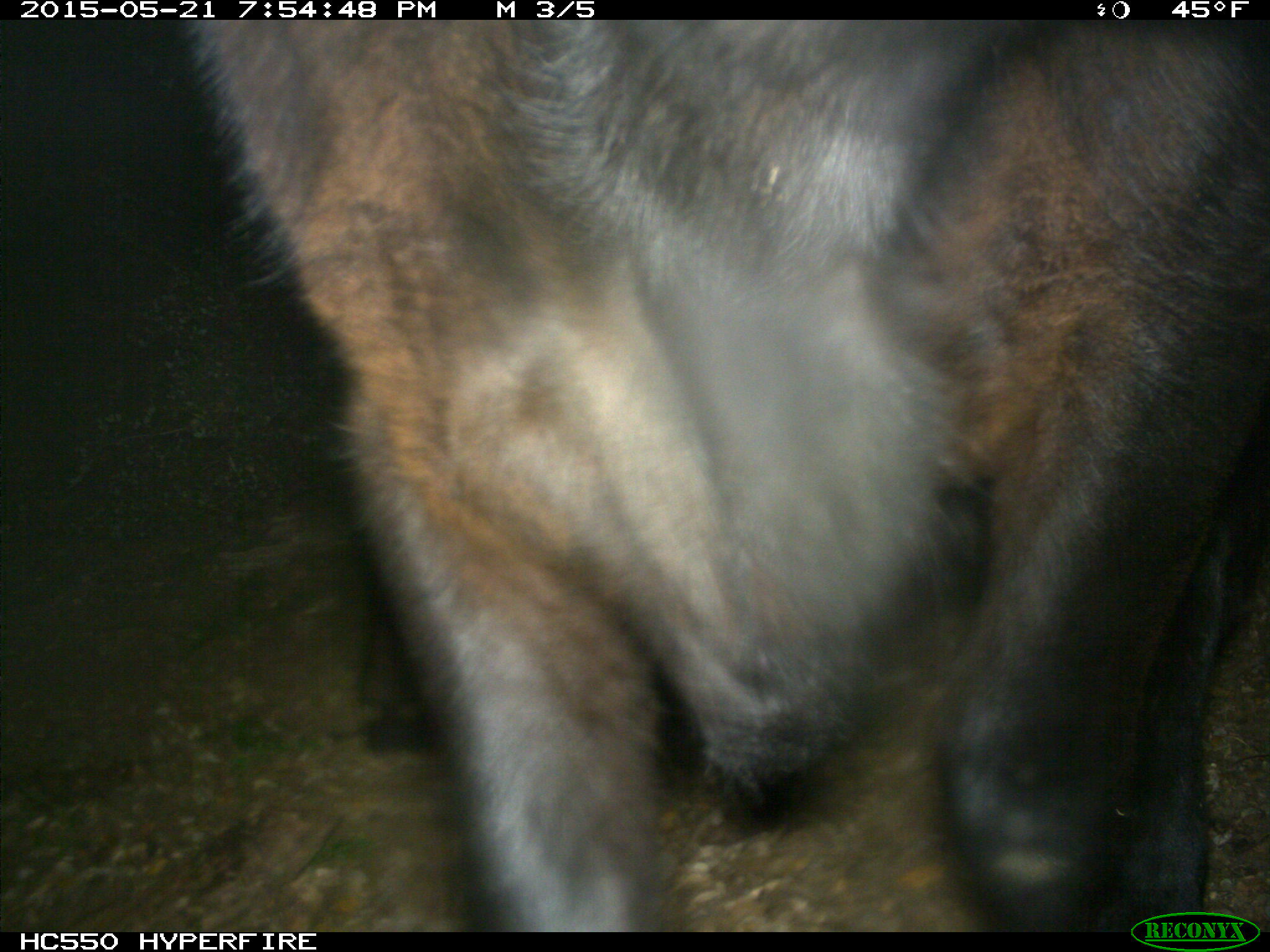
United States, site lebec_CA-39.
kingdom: Animalia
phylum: Chordata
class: Mammalia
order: Artiodactyla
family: Bovidae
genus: Bos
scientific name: Bos taurus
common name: domestic cow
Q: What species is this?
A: Bos taurus (domestic cow).